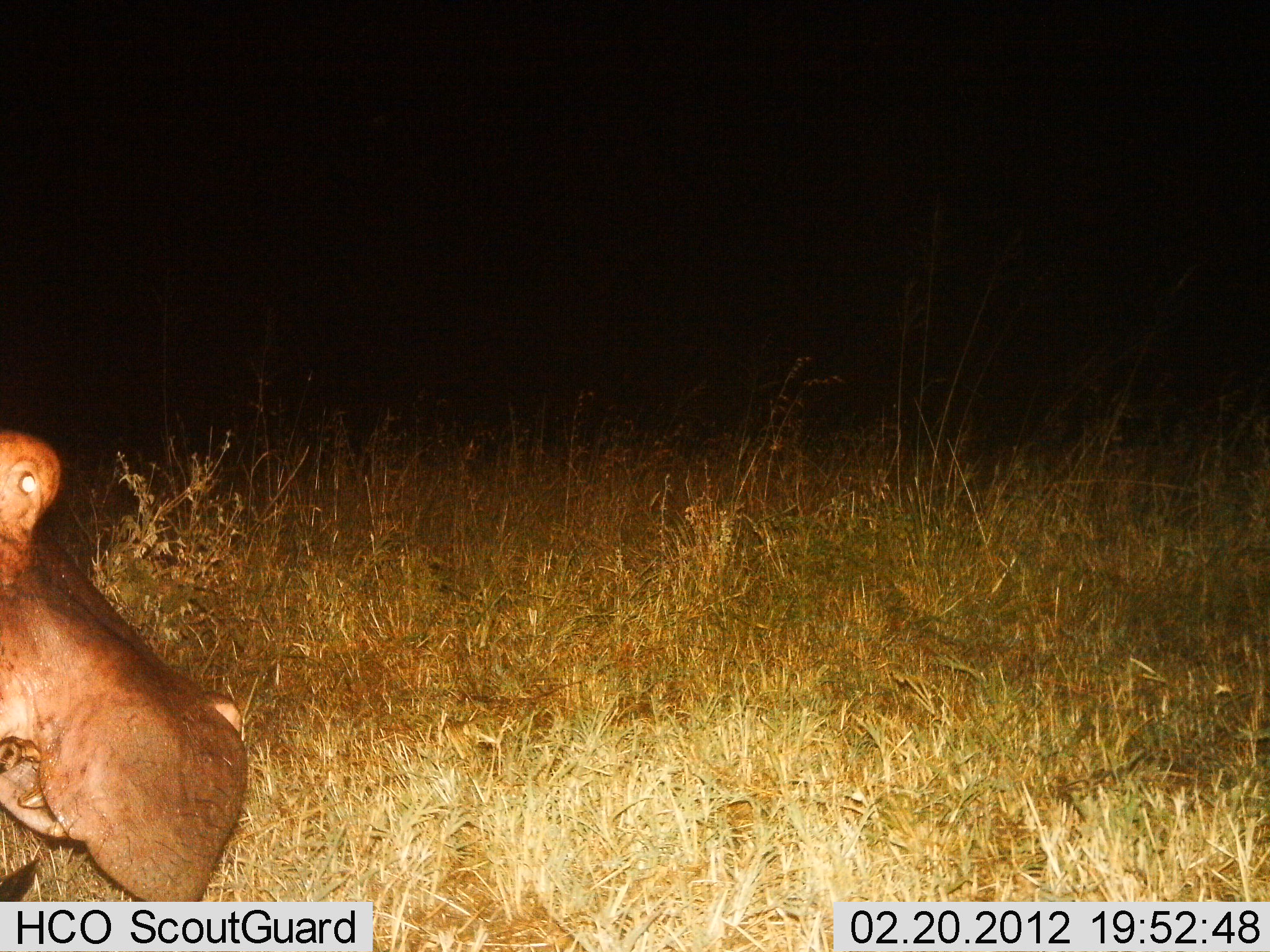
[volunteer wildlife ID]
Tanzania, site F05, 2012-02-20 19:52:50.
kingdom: Animalia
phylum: Chordata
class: Mammalia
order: Artiodactyla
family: Hippopotamidae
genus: Hippopotamus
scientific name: Hippopotamus amphibius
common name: hippopotamus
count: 1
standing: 55%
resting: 0%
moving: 45%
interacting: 0%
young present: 0%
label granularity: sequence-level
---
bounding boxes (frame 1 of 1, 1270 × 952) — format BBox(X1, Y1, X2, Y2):
animal: BBox(0, 416, 250, 904)